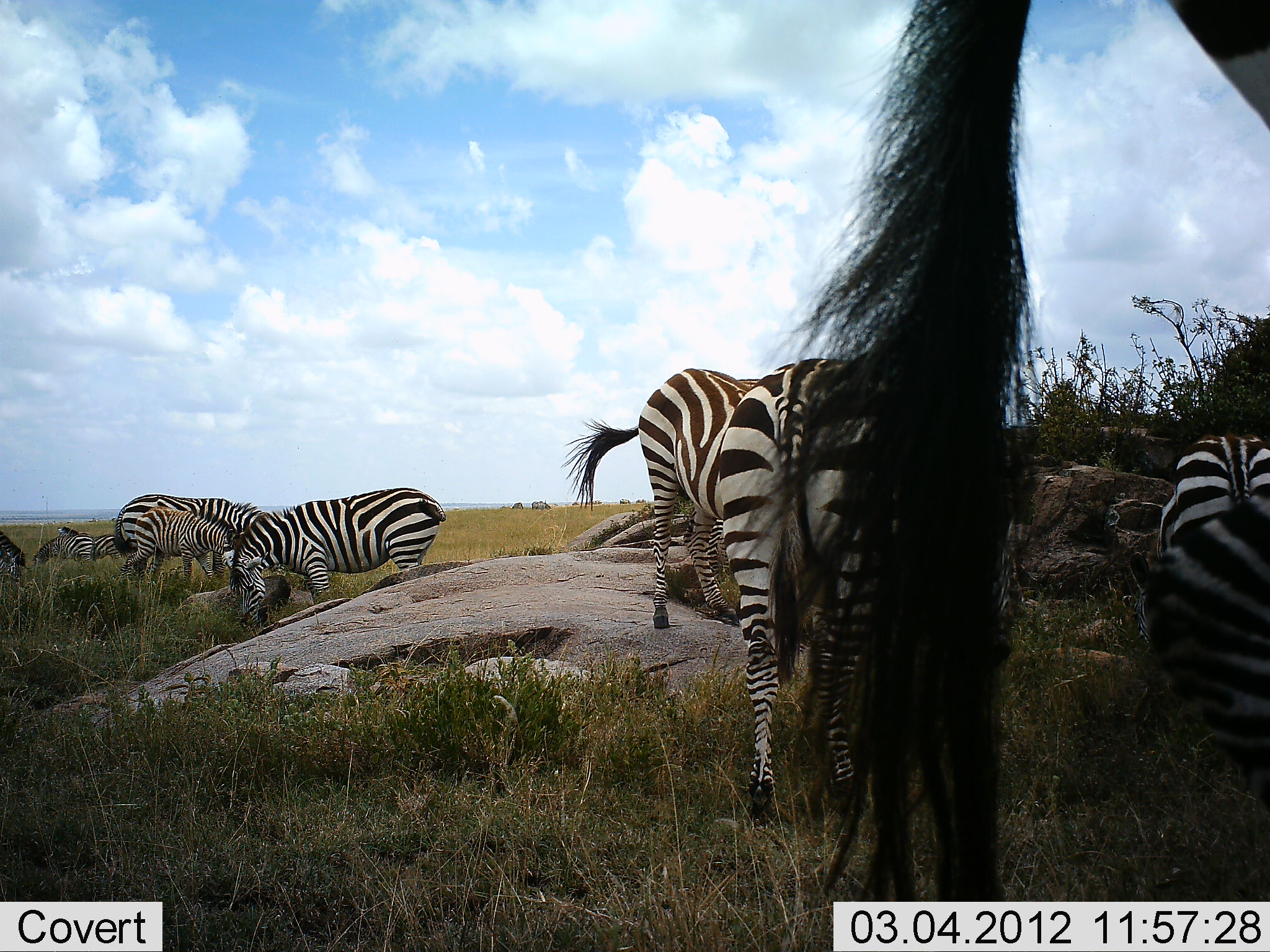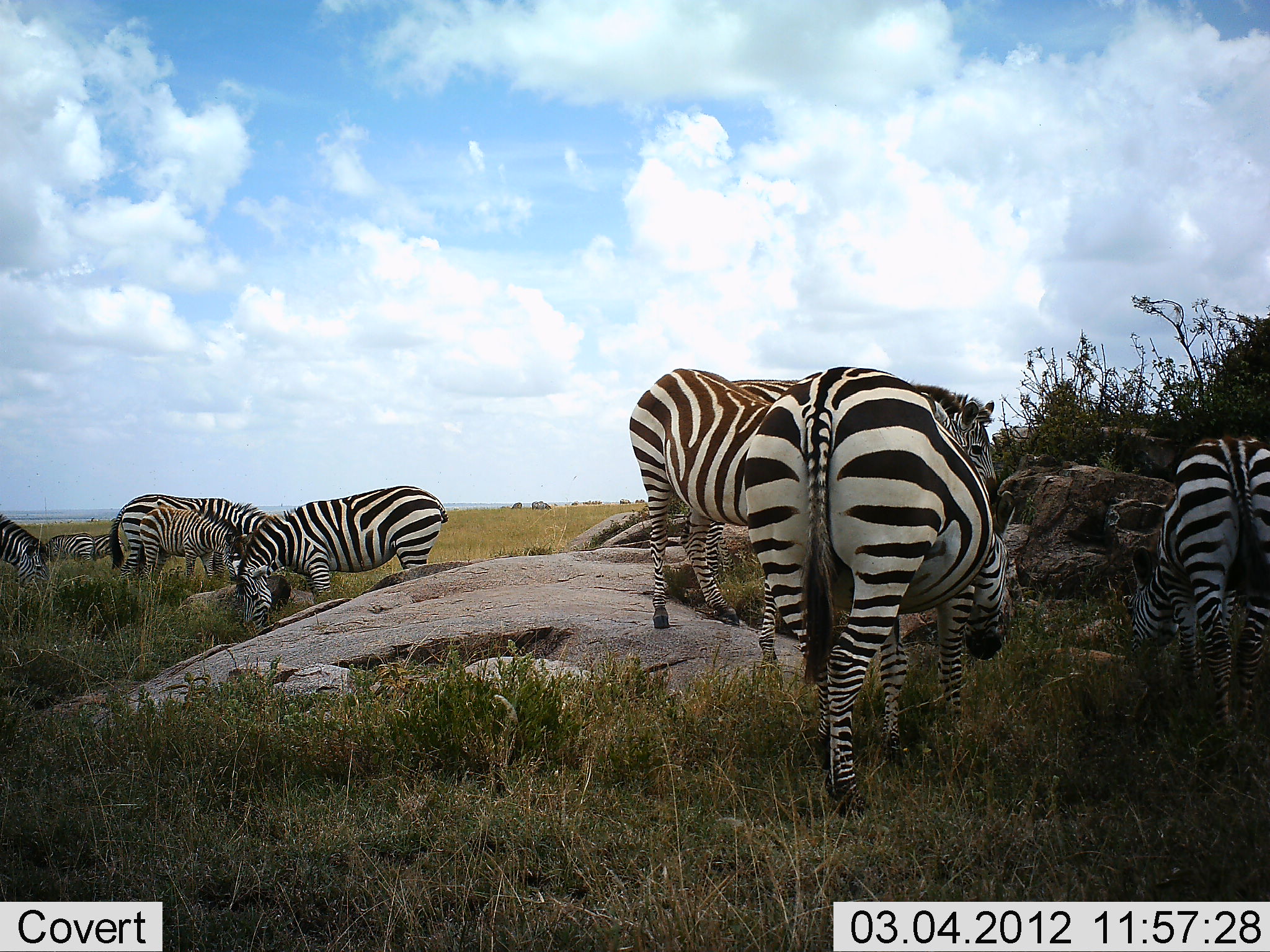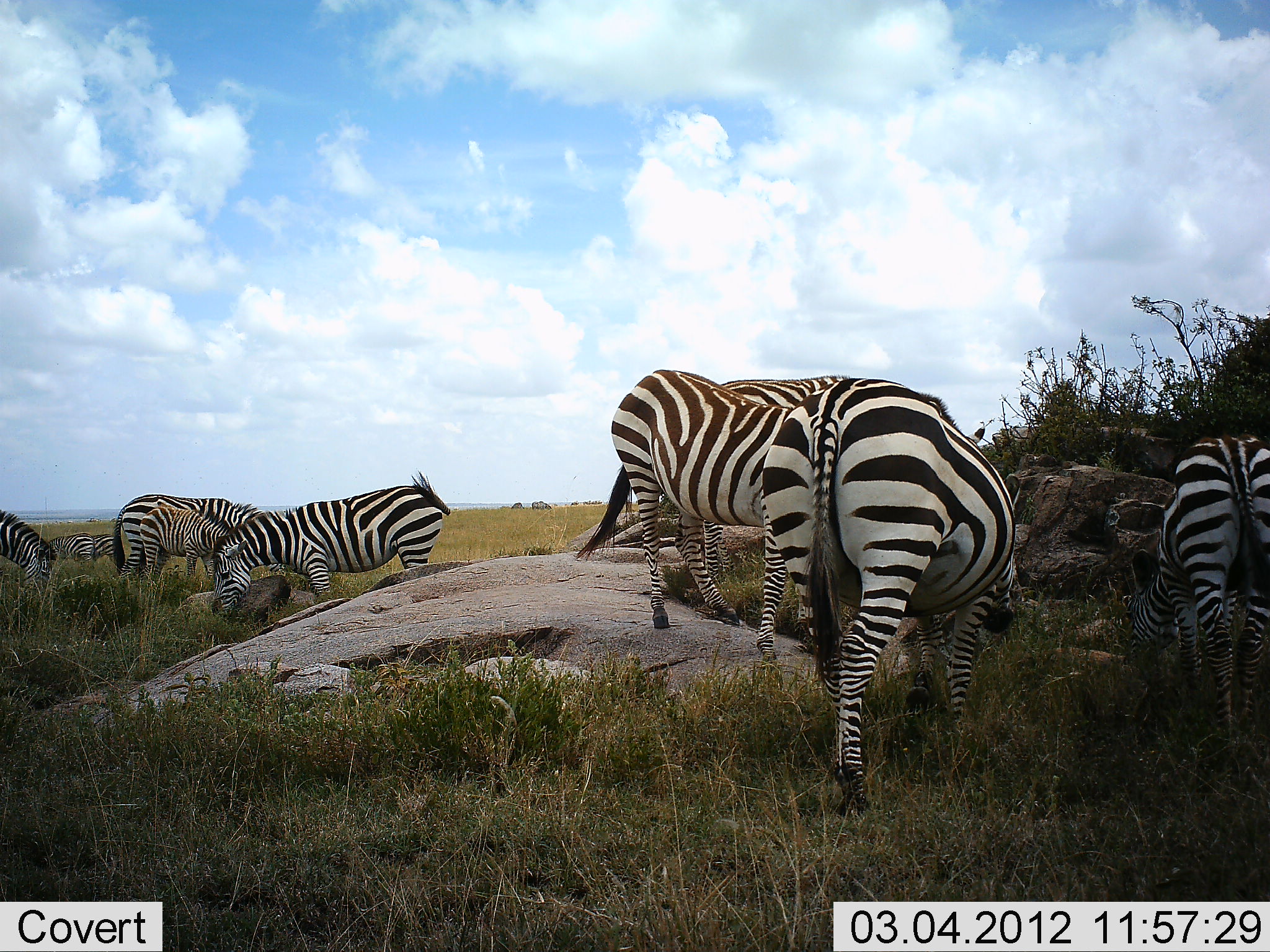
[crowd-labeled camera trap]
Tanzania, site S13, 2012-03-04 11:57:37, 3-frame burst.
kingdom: Animalia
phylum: Chordata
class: Mammalia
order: Perissodactyla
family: Equidae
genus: Equus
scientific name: Equus quagga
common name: plains zebra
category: zebra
Zebra (plains zebra) (Equus quagga), count 10. Behavior (volunteer vote fractions): standing 44%, resting 0%, moving 20%, interacting 4%. Young present (vote fraction): 52%. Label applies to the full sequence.